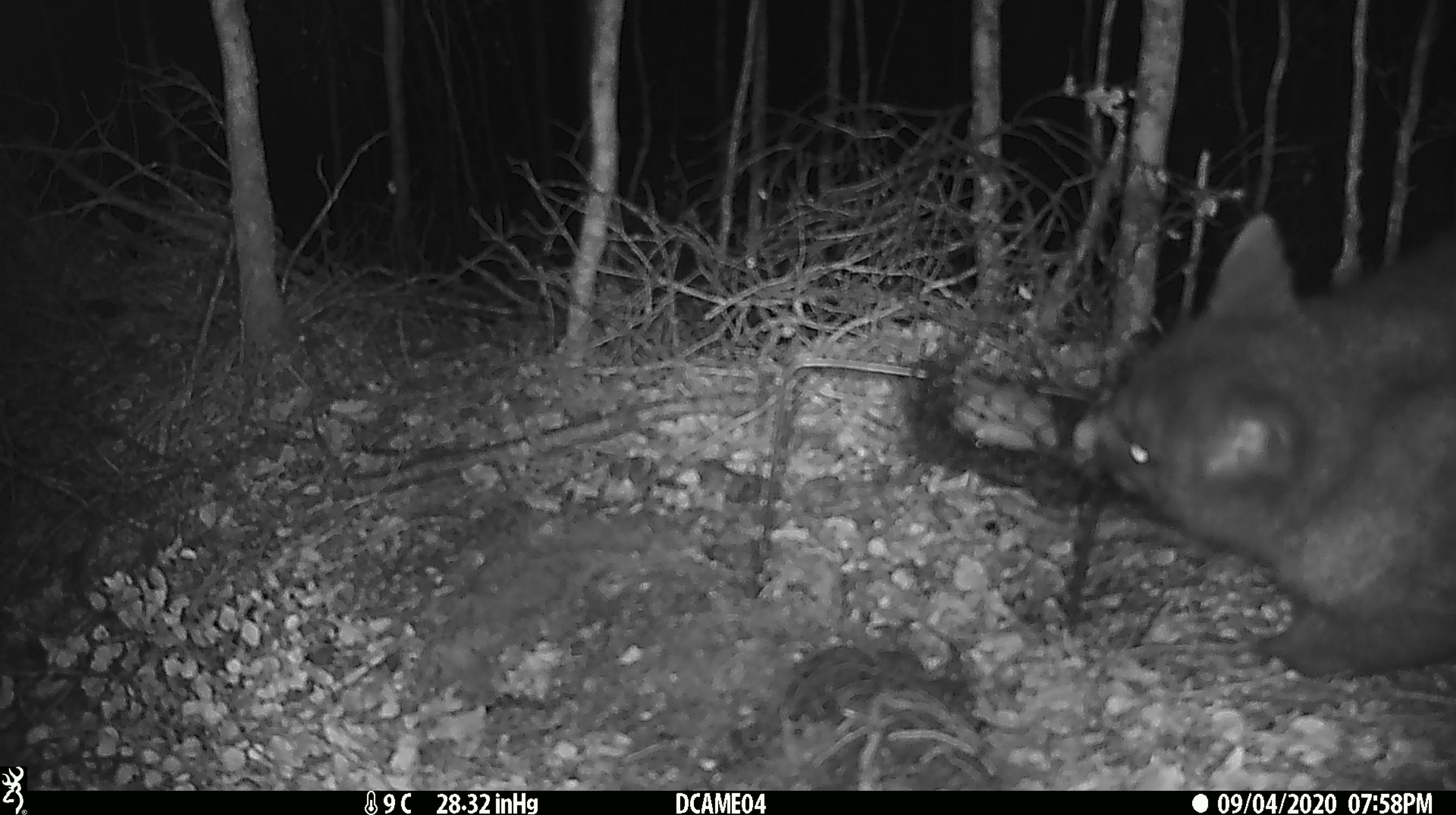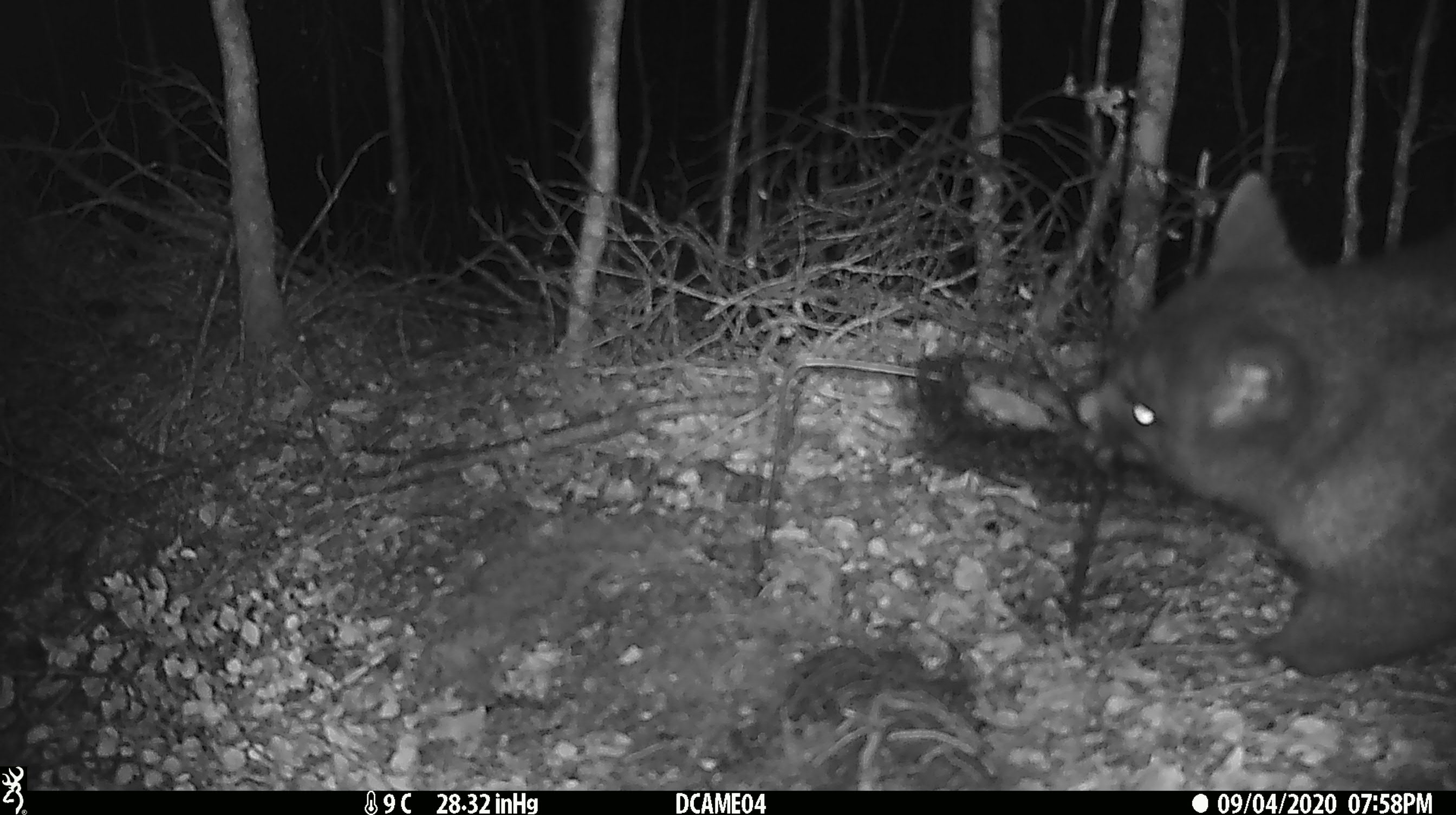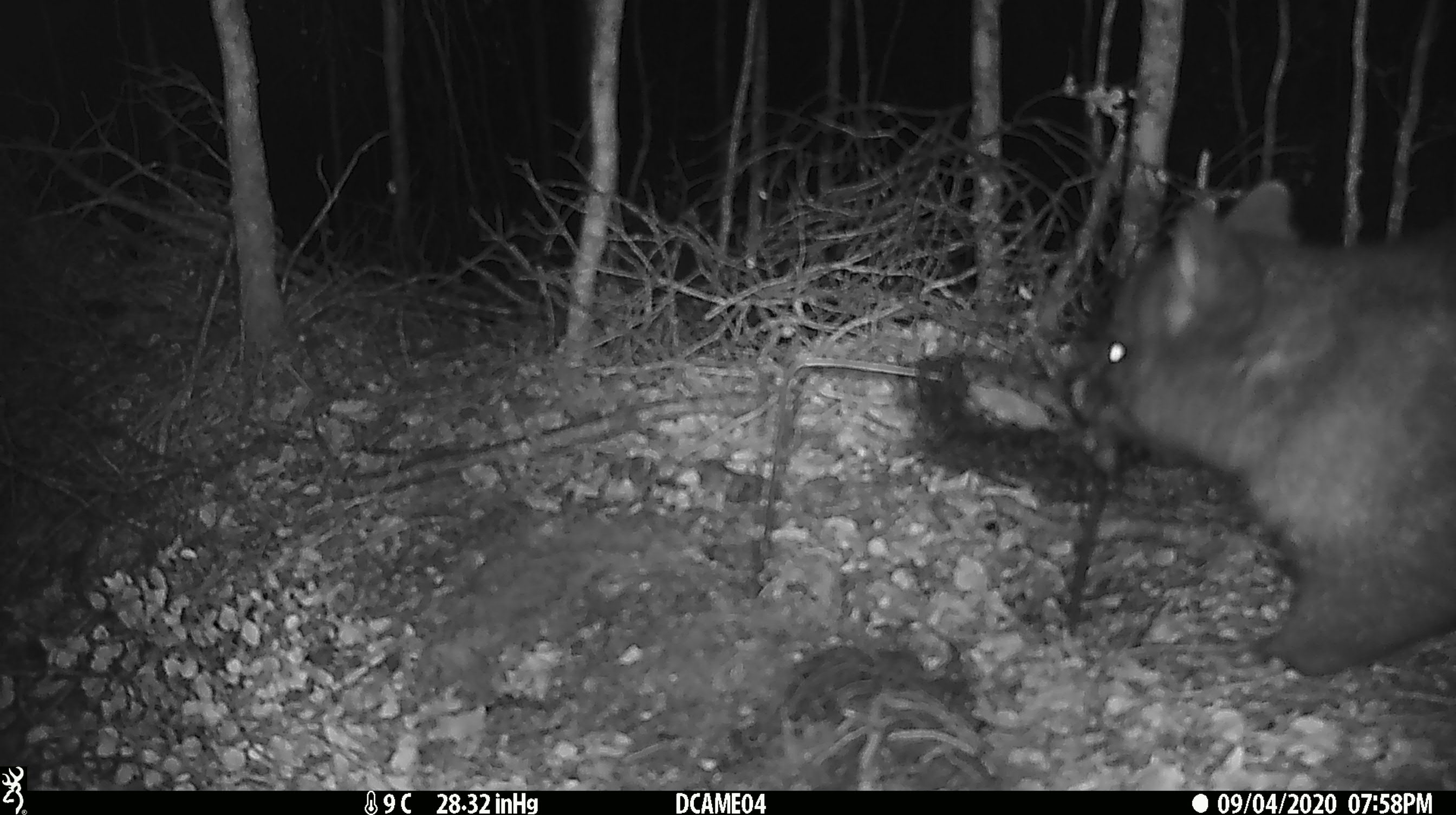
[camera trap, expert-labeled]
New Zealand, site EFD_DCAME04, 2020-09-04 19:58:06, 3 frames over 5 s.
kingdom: Animalia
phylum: Chordata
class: Mammalia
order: Diprotodontia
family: Phalangeridae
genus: Trichosurus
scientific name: Trichosurus vulpecula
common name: common brushtail possum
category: possum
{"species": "possum (common brushtail possum) (Trichosurus vulpecula)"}